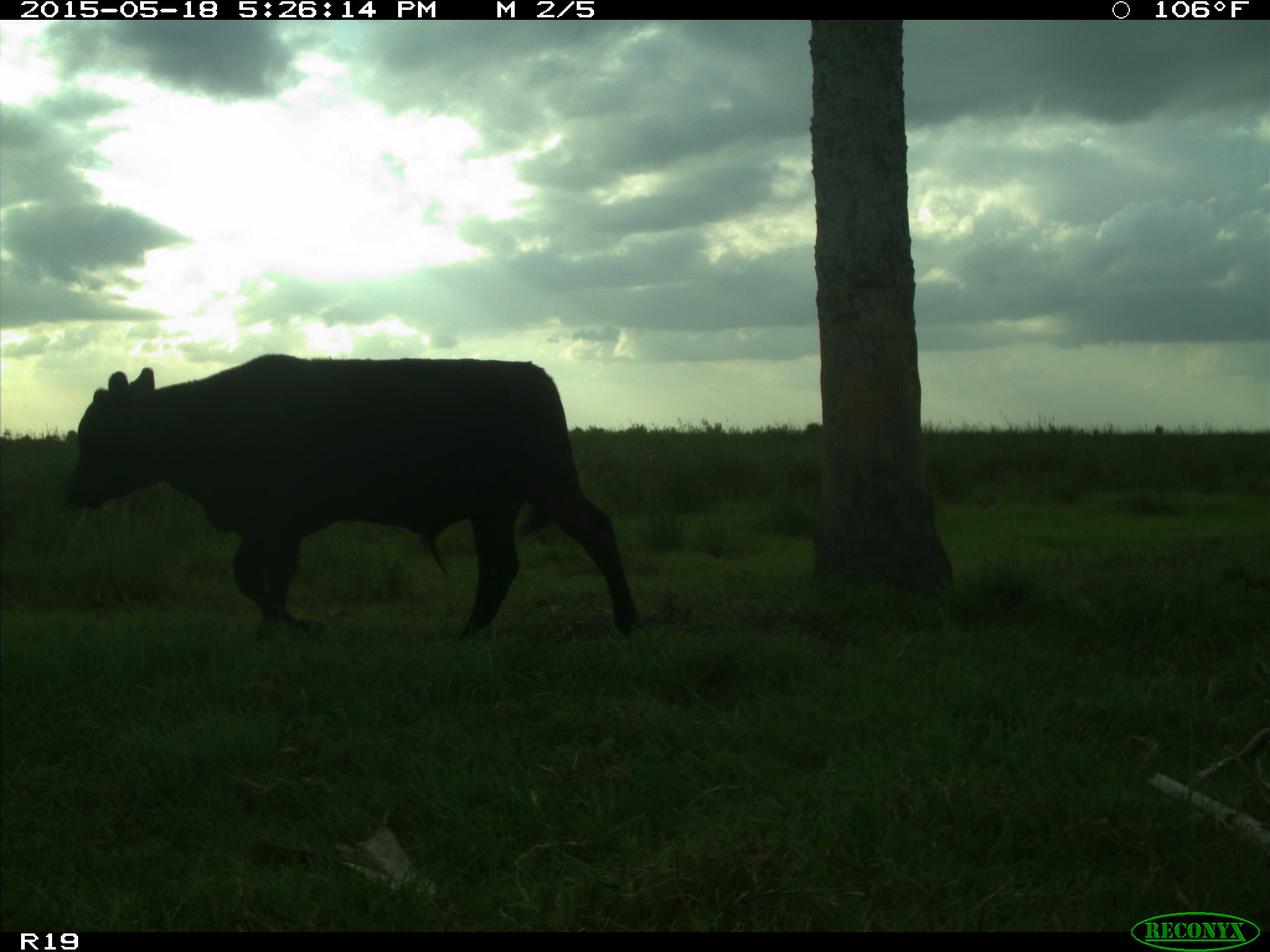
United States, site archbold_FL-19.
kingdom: Animalia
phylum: Chordata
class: Mammalia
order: Artiodactyla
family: Bovidae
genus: Bos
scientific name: Bos taurus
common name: domestic cow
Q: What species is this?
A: Bos taurus (domestic cow).